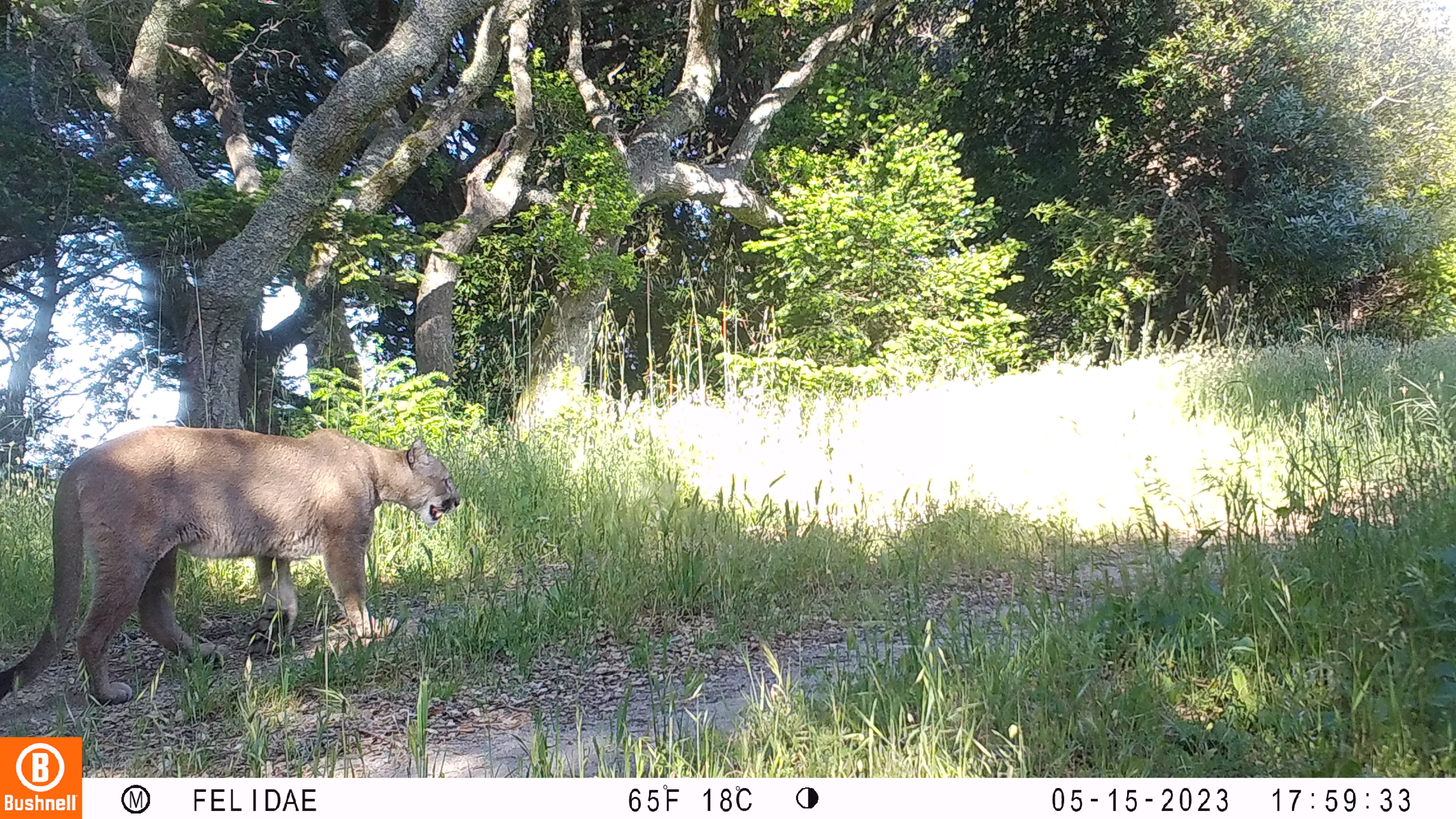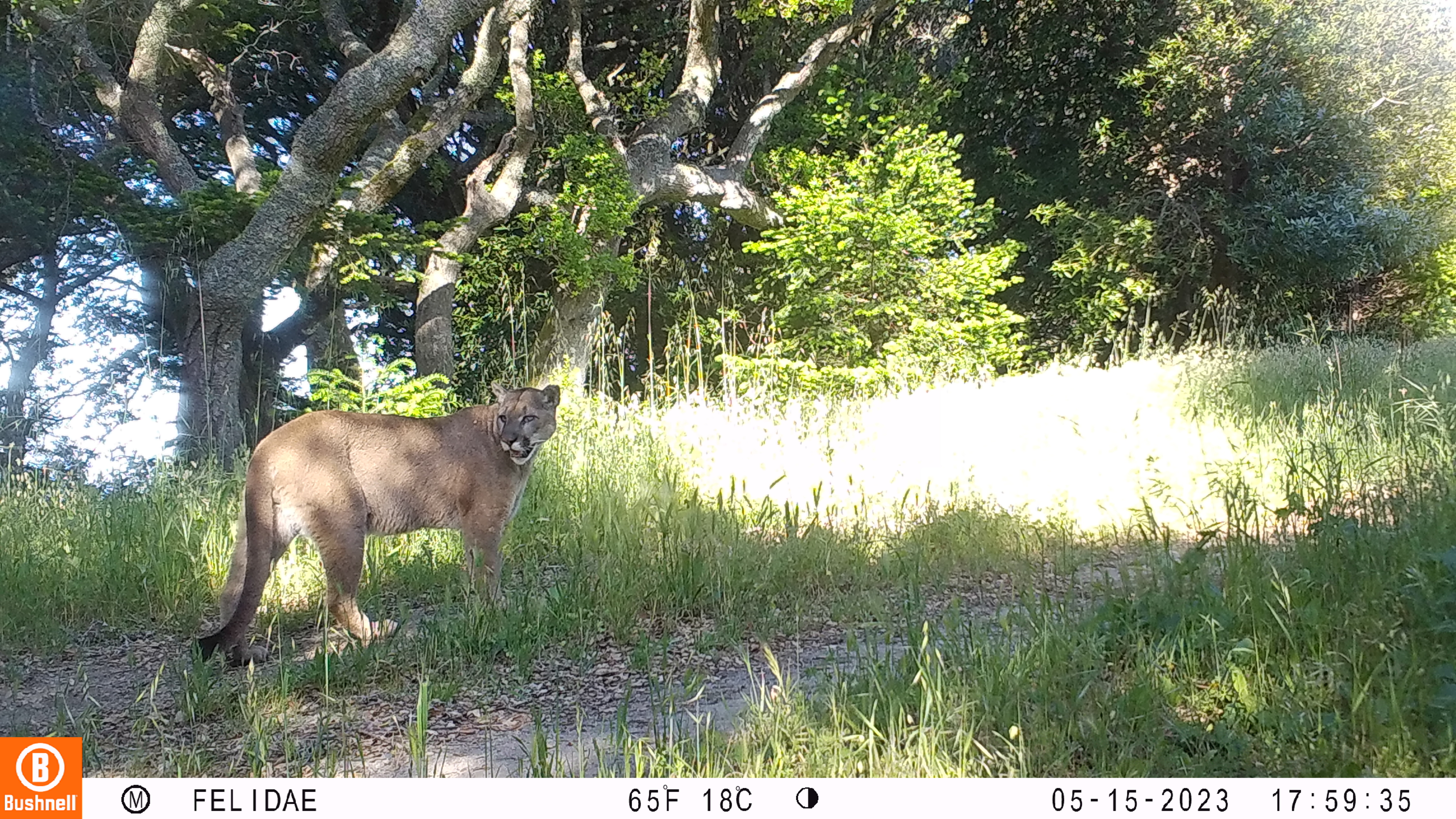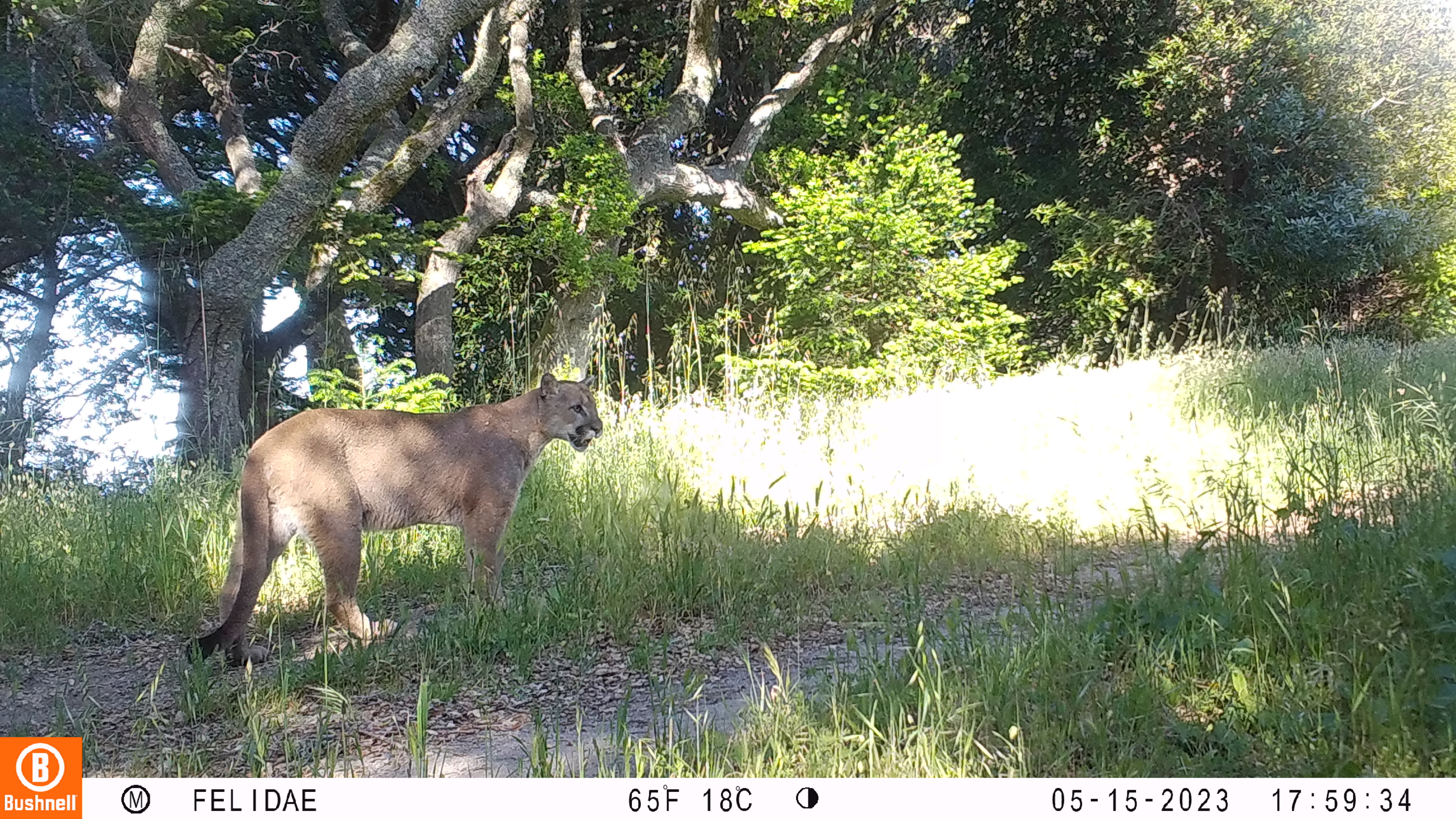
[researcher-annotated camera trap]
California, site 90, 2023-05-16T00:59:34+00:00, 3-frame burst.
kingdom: Animalia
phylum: Chordata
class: Mammalia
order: Carnivora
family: Felidae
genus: Puma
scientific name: Puma concolor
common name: puma